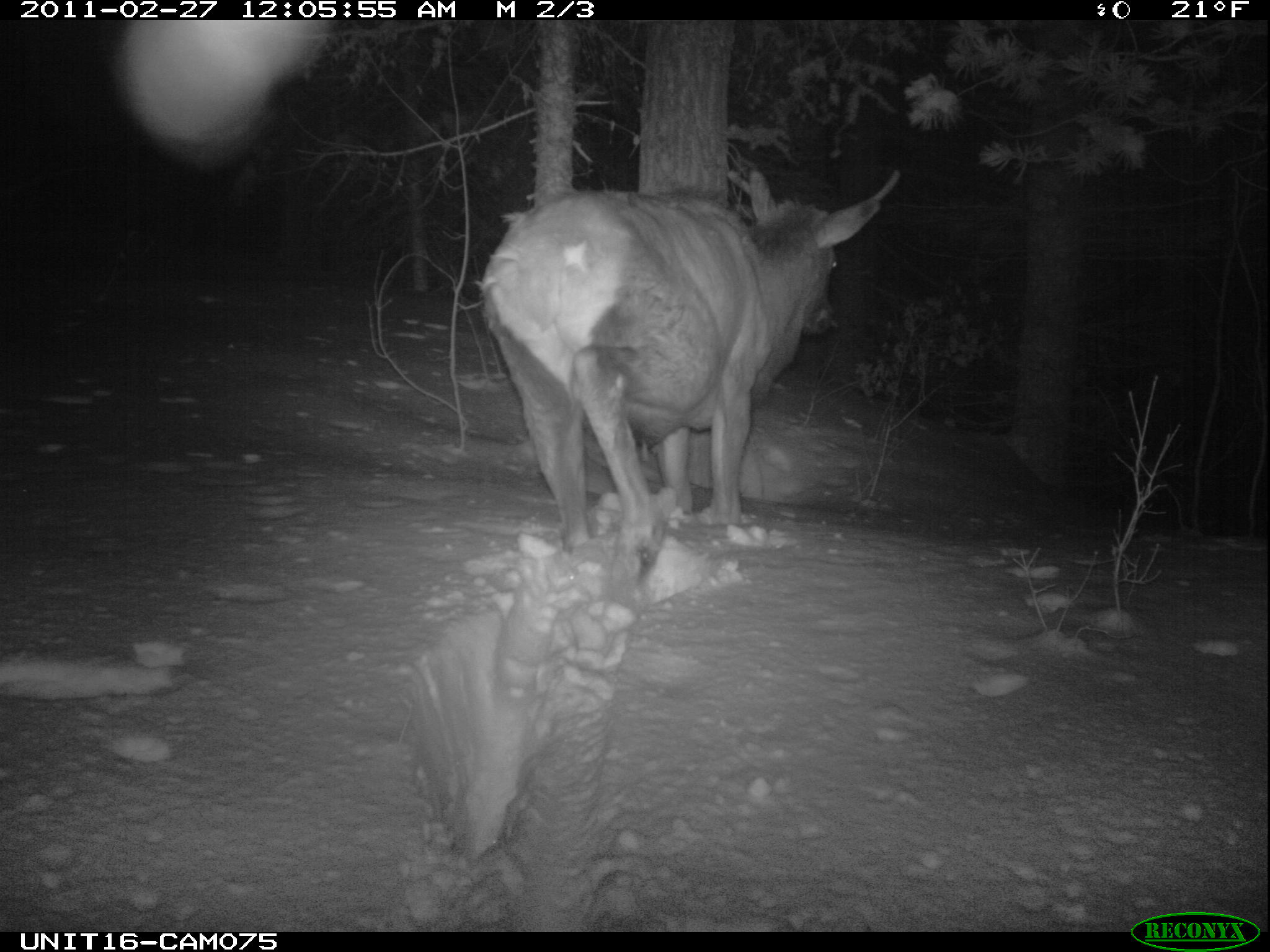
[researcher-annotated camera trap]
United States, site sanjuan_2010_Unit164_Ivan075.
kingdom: Animalia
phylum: Chordata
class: Mammalia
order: Artiodactyla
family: Cervidae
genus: Cervus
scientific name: Cervus elaphus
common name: red deer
Cervus elaphus (red deer).